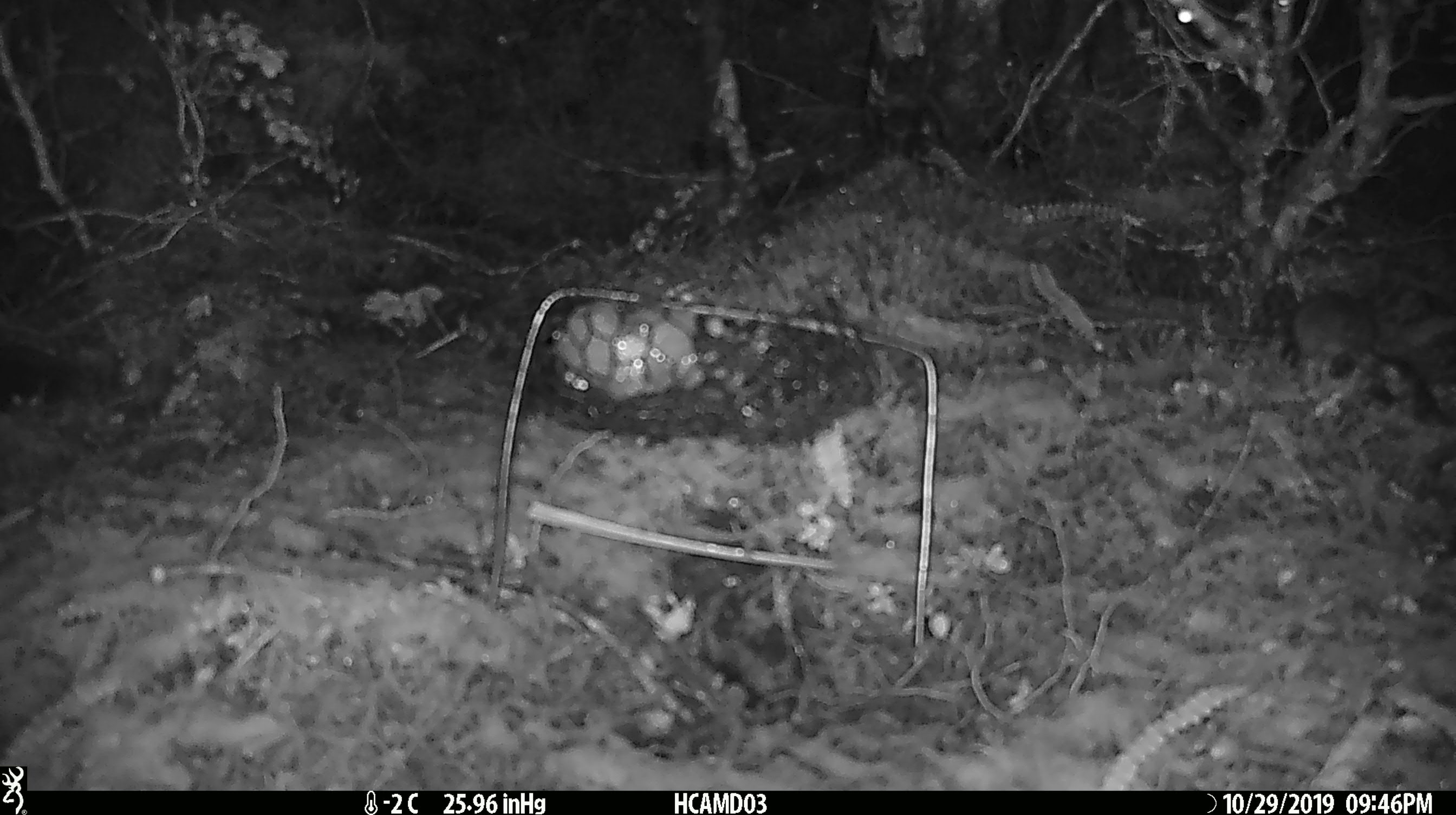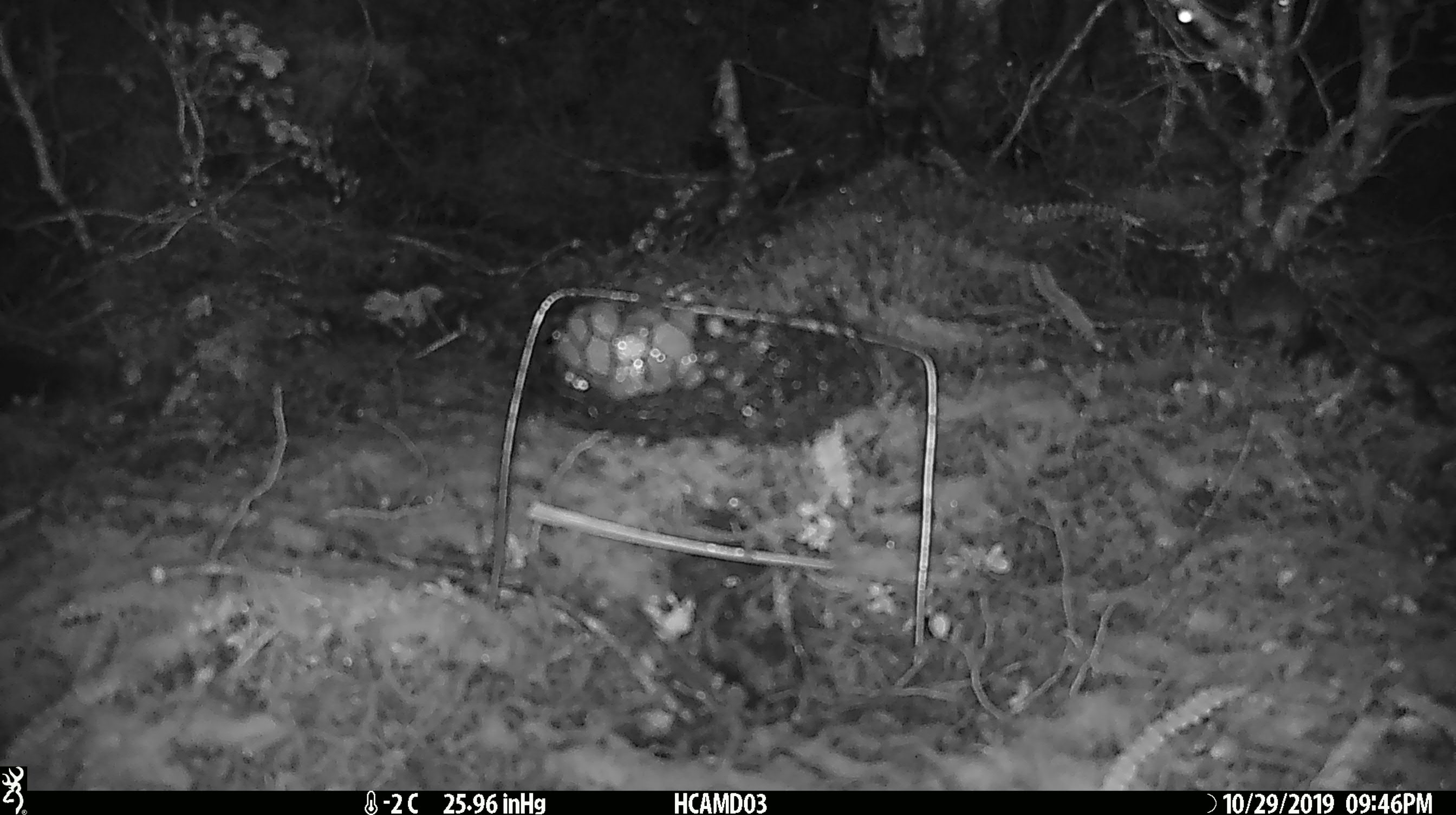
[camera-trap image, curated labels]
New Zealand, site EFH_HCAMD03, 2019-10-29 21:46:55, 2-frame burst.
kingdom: Animalia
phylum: Chordata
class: Mammalia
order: Rodentia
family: Muridae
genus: Mus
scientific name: Mus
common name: mouse